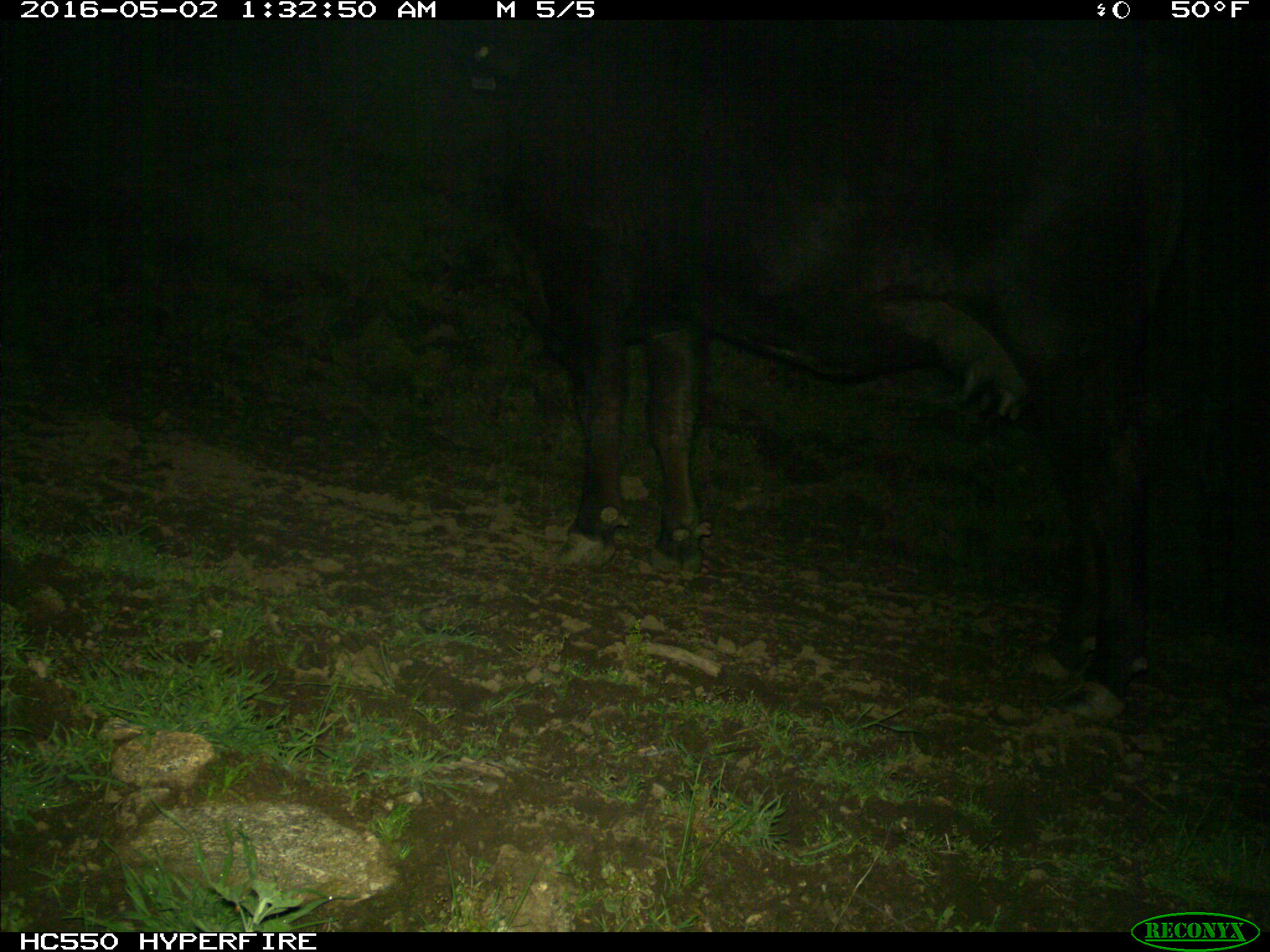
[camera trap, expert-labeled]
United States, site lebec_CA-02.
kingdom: Animalia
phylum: Chordata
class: Mammalia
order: Artiodactyla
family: Bovidae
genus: Bos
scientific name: Bos taurus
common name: domestic cow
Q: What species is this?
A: Bos taurus (domestic cow).